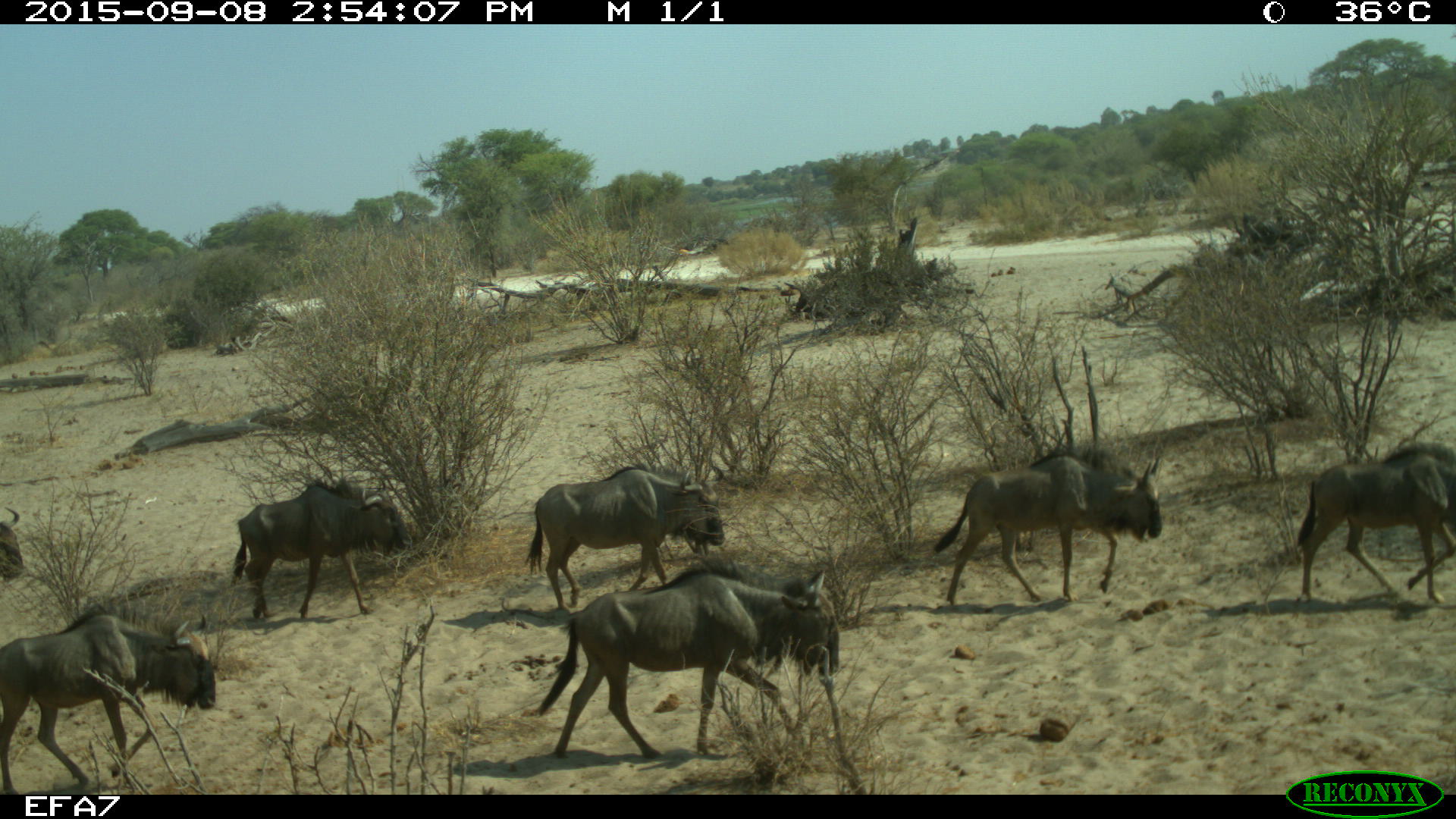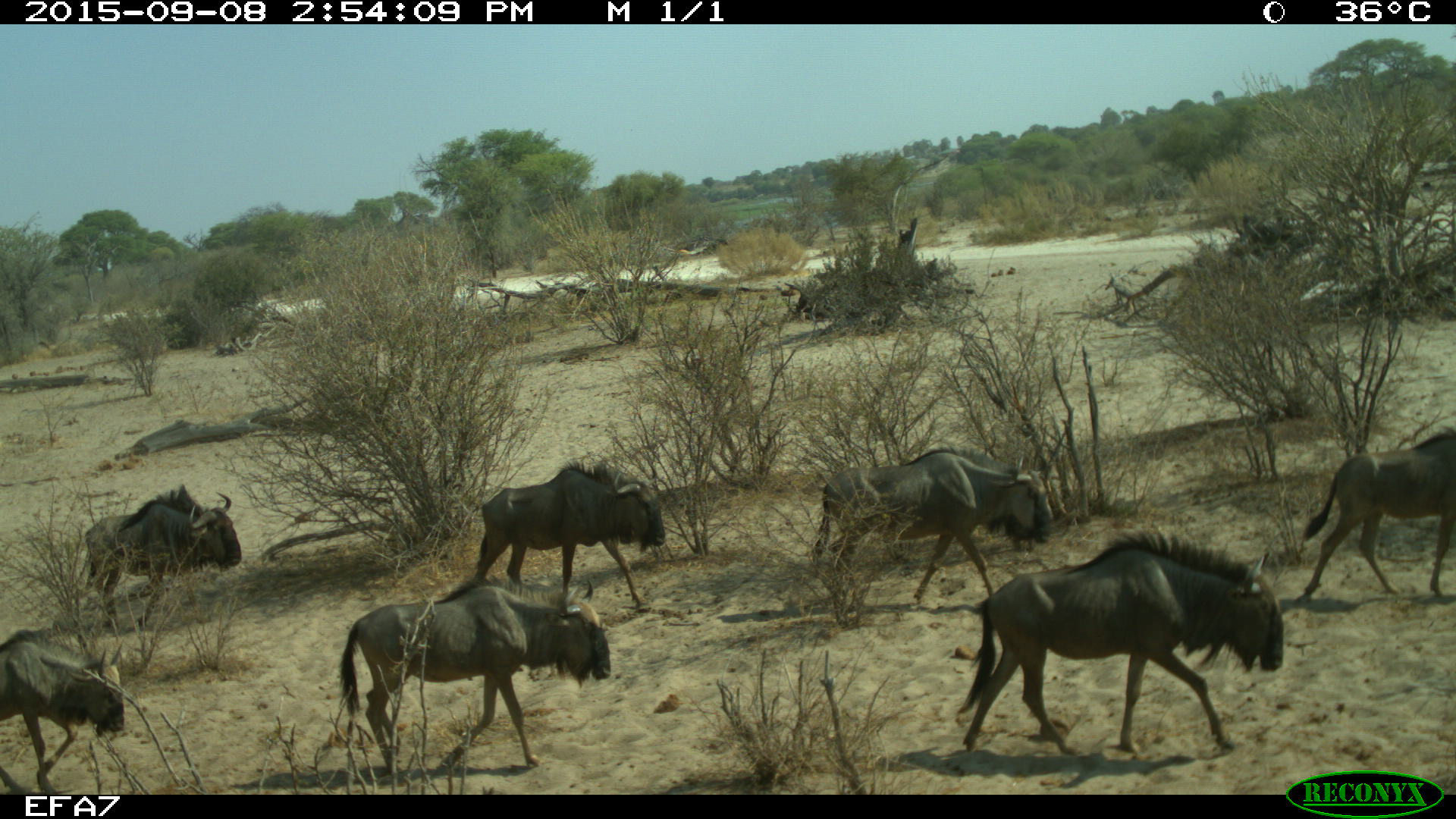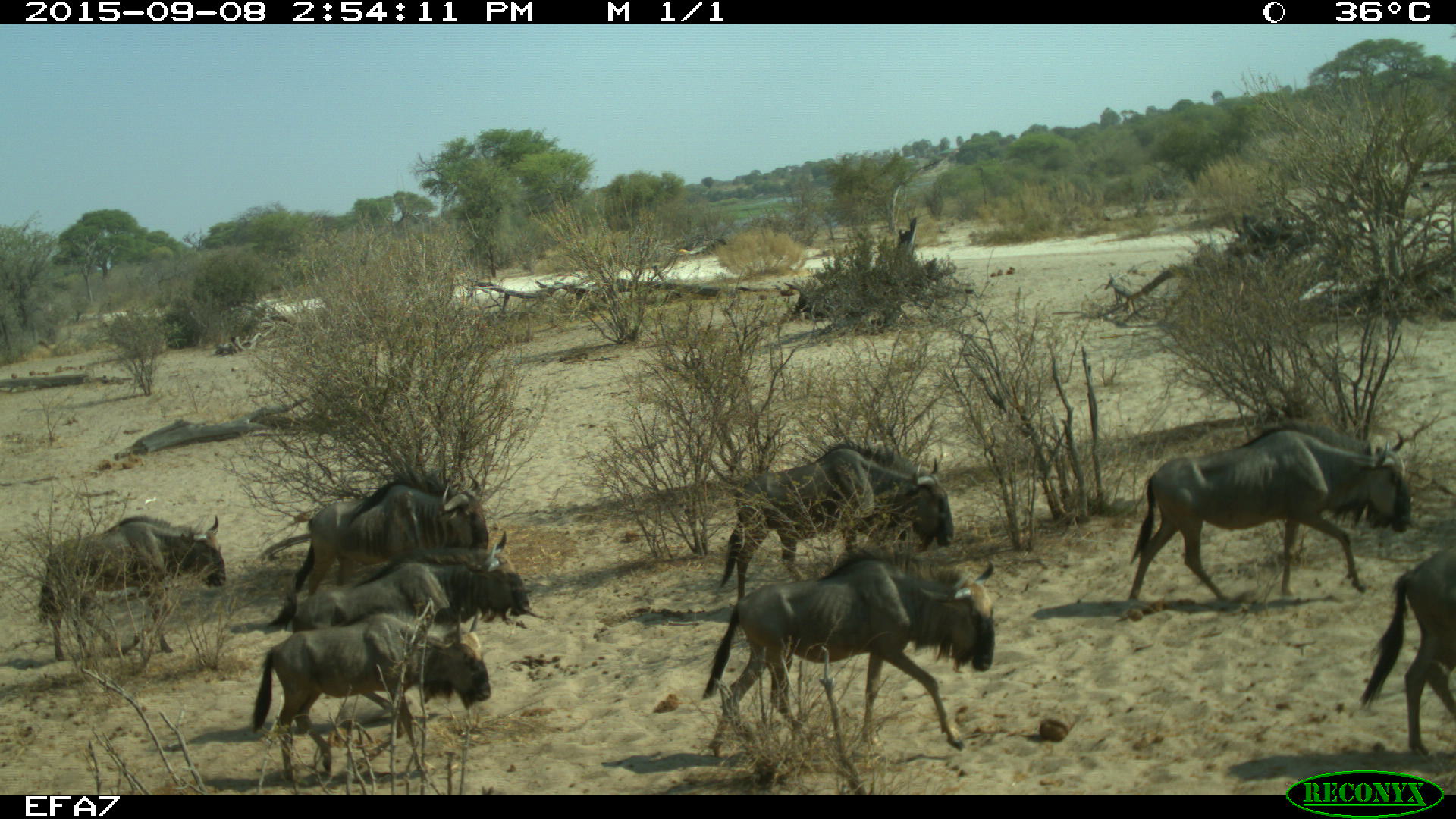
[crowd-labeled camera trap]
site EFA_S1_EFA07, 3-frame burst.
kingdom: Animalia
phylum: Chordata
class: Mammalia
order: Artiodactyla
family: Bovidae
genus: Connochaetes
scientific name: Connochaetes taurinus taurinus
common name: blue wildebeest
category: wildebeestblue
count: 11-50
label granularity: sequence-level